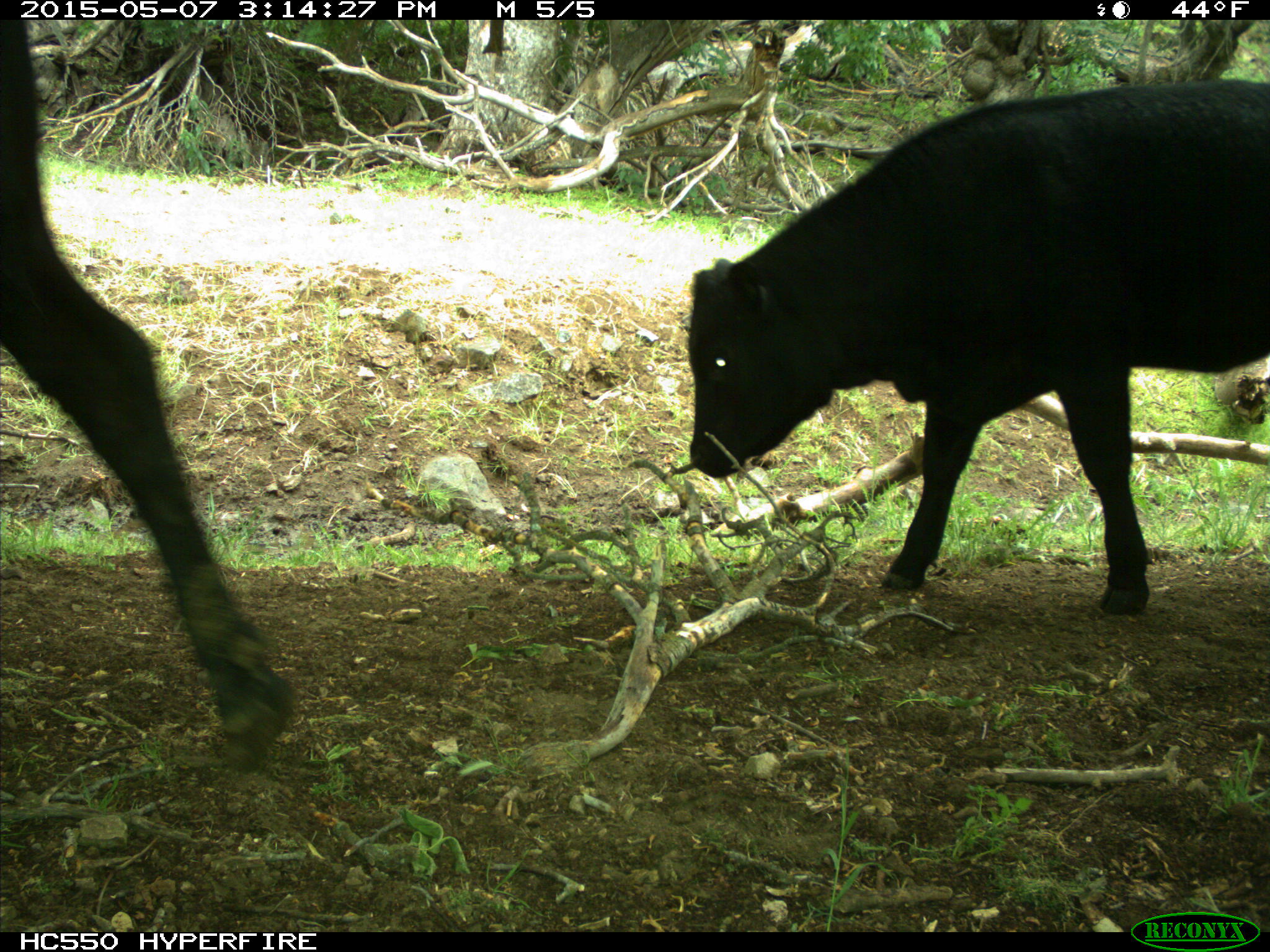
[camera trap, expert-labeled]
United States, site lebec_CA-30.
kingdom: Animalia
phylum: Chordata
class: Mammalia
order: Artiodactyla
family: Bovidae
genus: Bos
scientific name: Bos taurus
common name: domestic cow